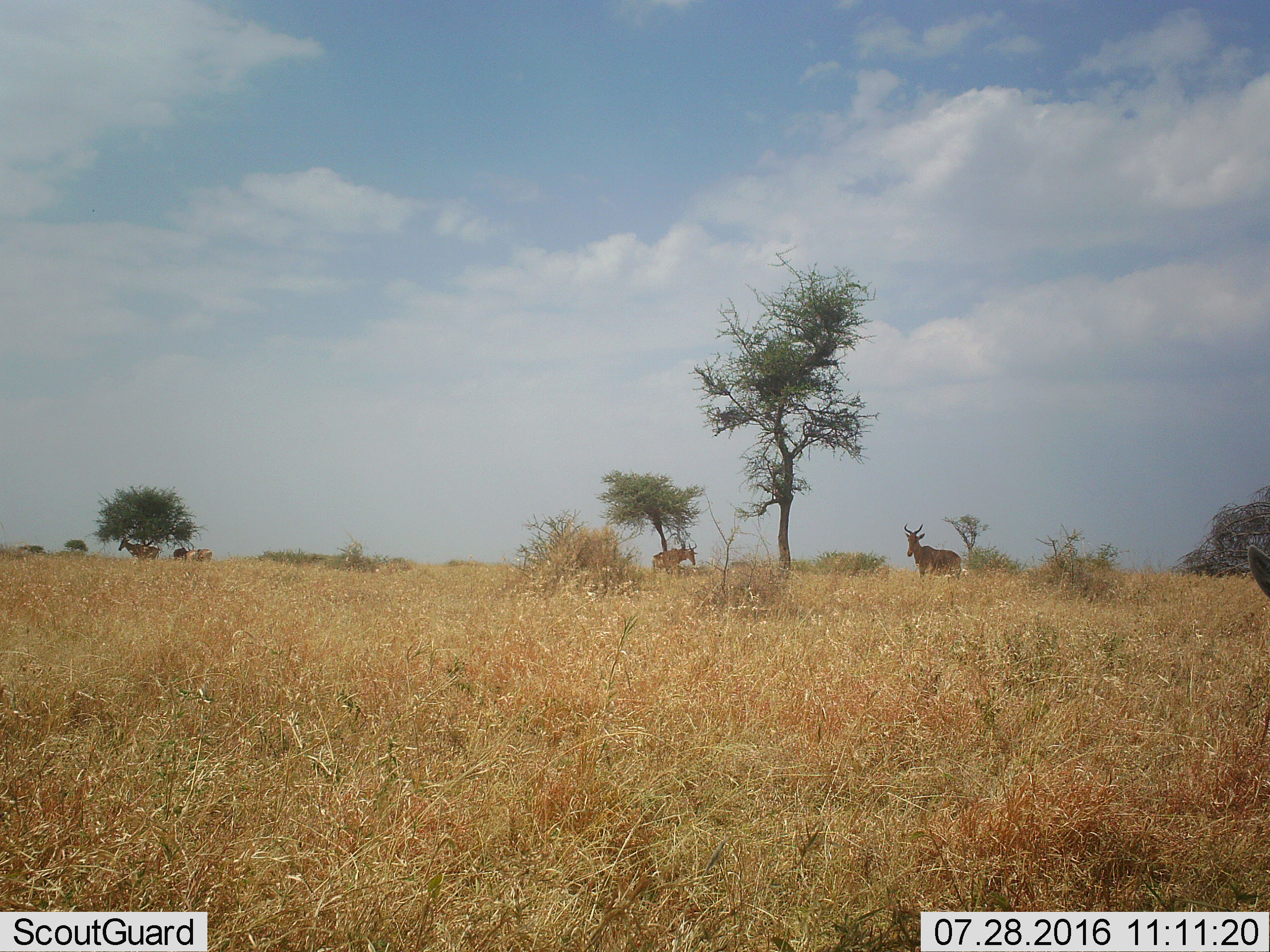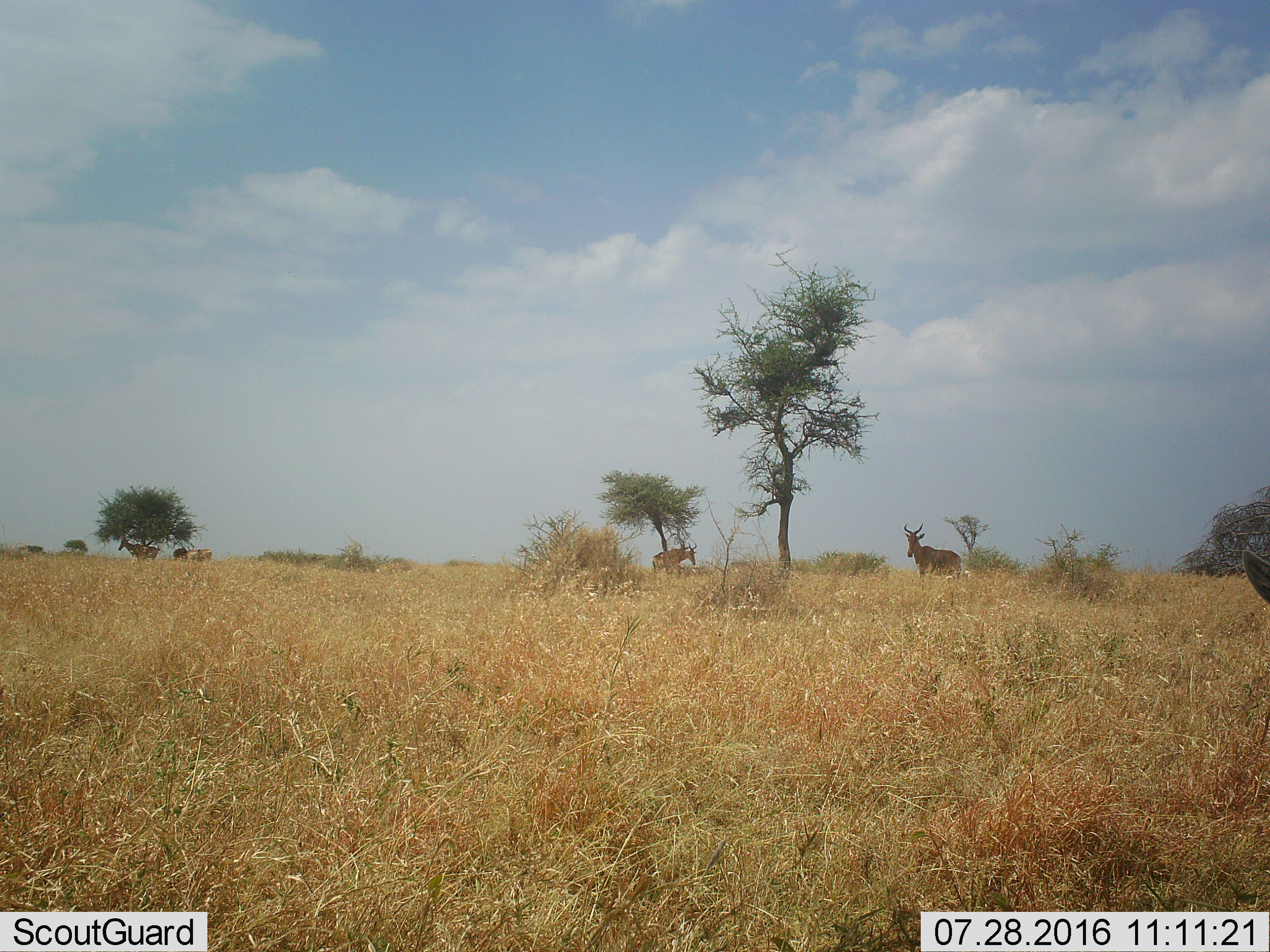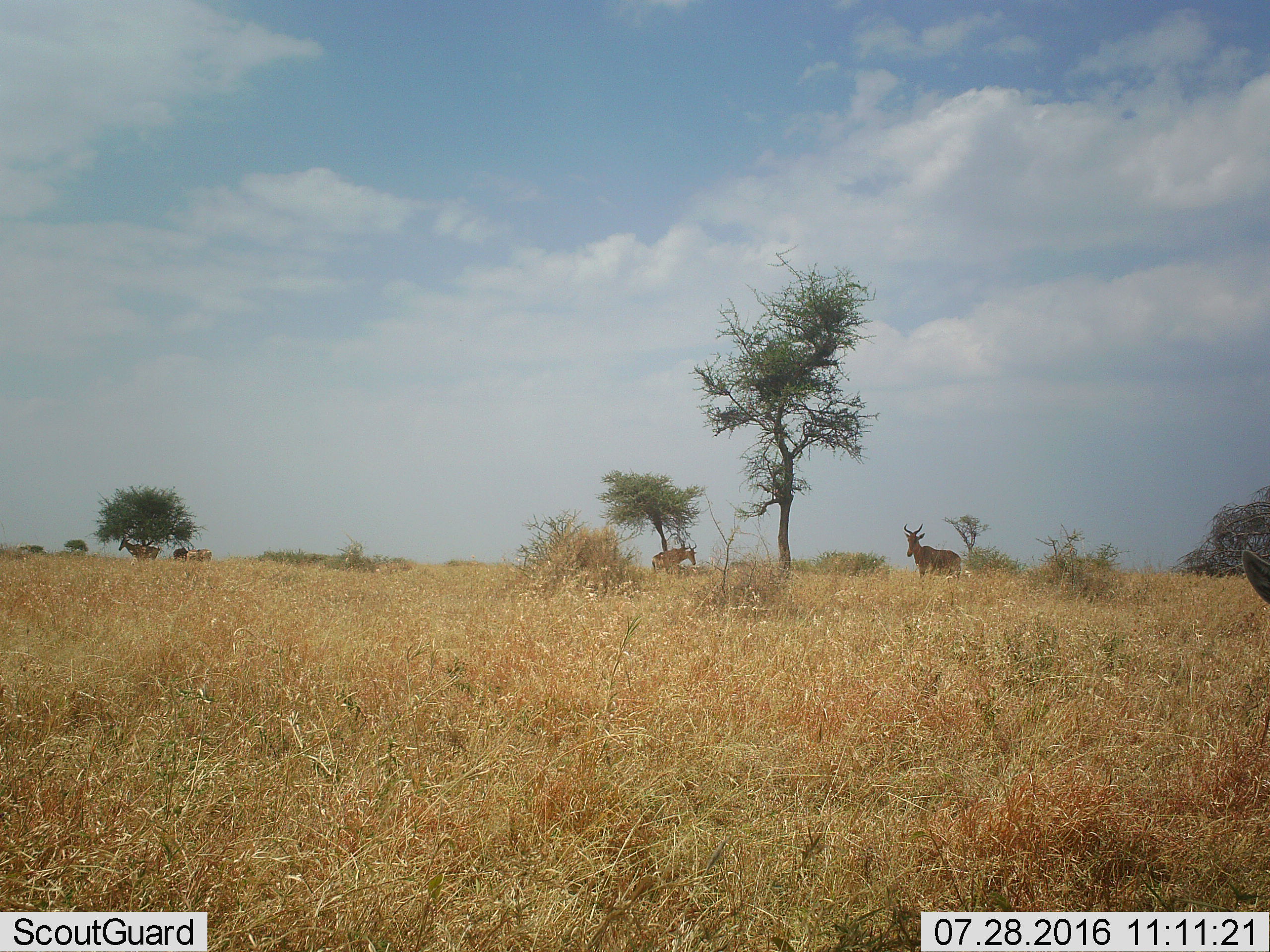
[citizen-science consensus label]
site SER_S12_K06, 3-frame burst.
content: unidentified animal